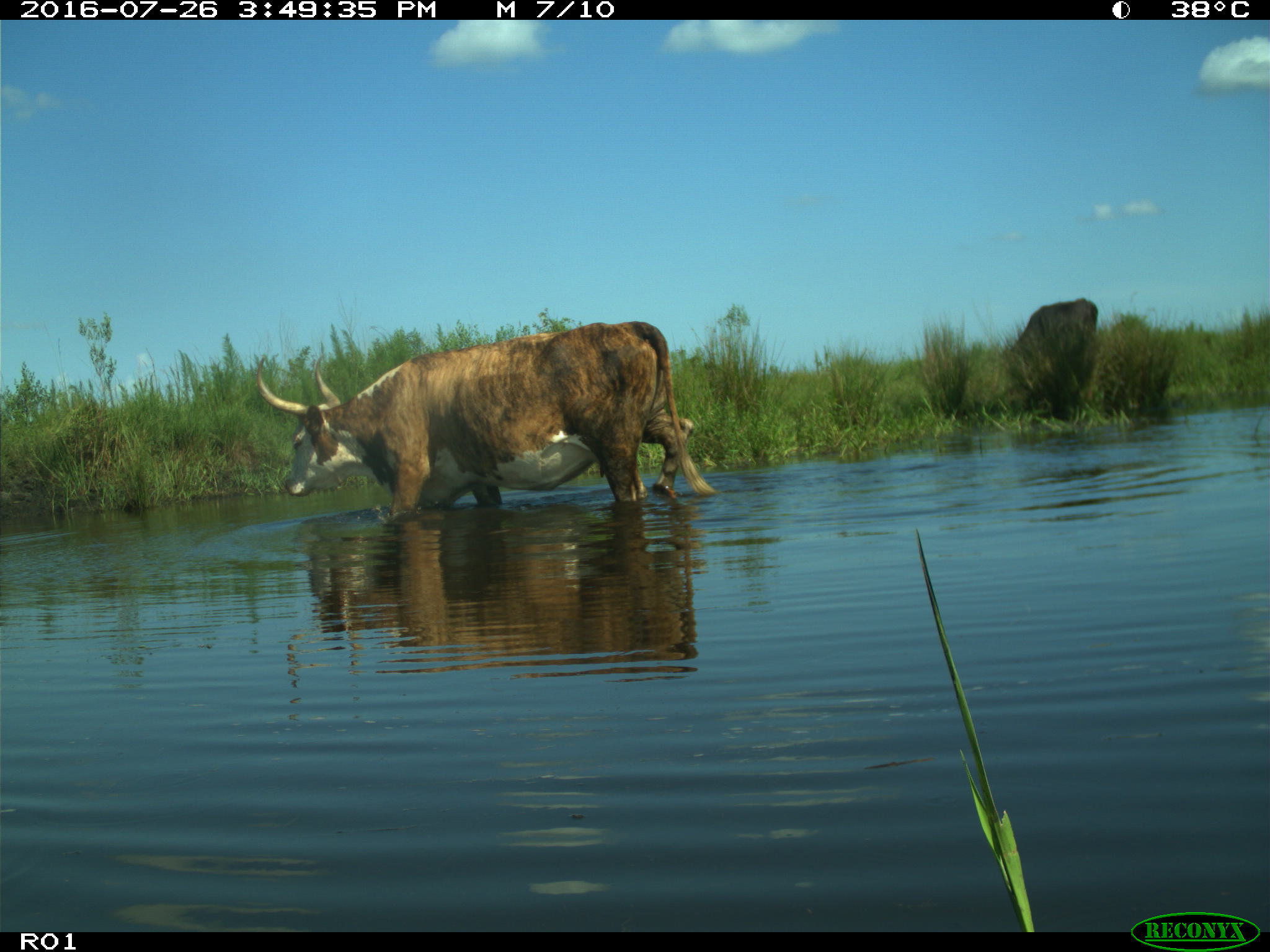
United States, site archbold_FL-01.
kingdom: Animalia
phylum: Chordata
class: Mammalia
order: Artiodactyla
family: Bovidae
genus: Bos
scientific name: Bos taurus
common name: domestic cow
Bos taurus (domestic cow).